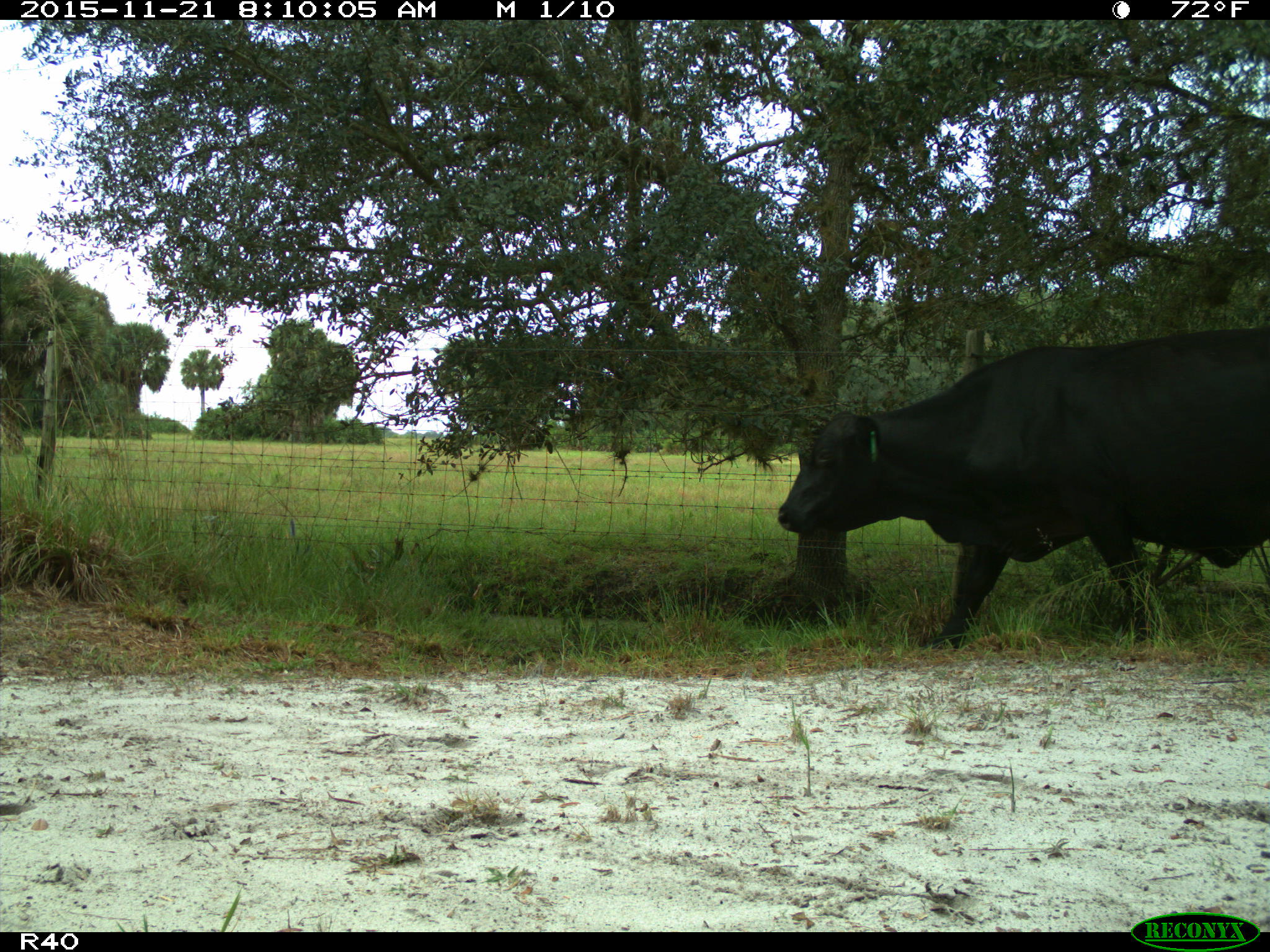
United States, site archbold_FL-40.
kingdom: Animalia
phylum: Chordata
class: Mammalia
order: Artiodactyla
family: Bovidae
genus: Bos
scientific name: Bos taurus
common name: domestic cow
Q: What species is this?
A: Bos taurus (domestic cow).